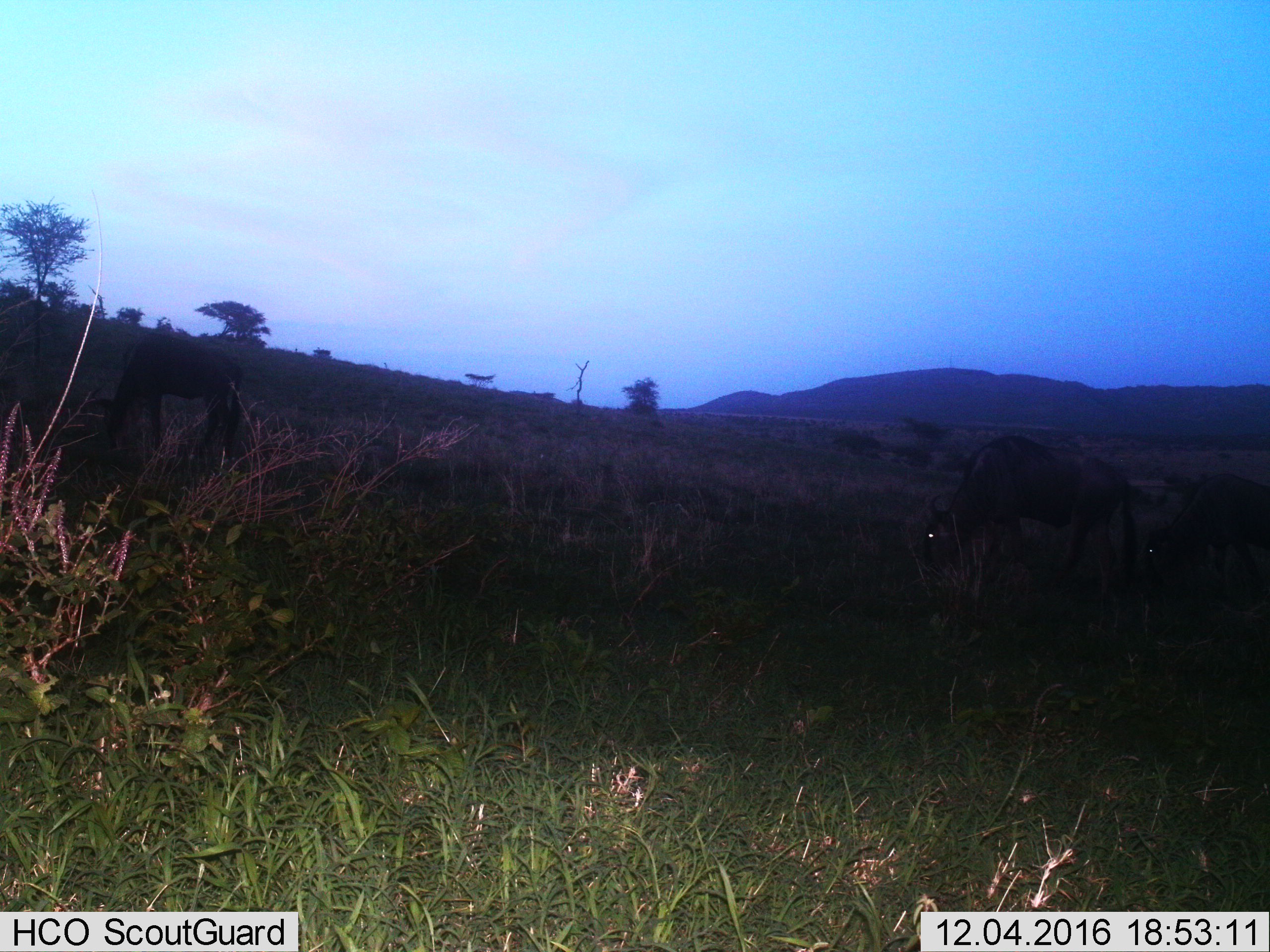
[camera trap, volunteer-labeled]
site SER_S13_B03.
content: unidentified animal